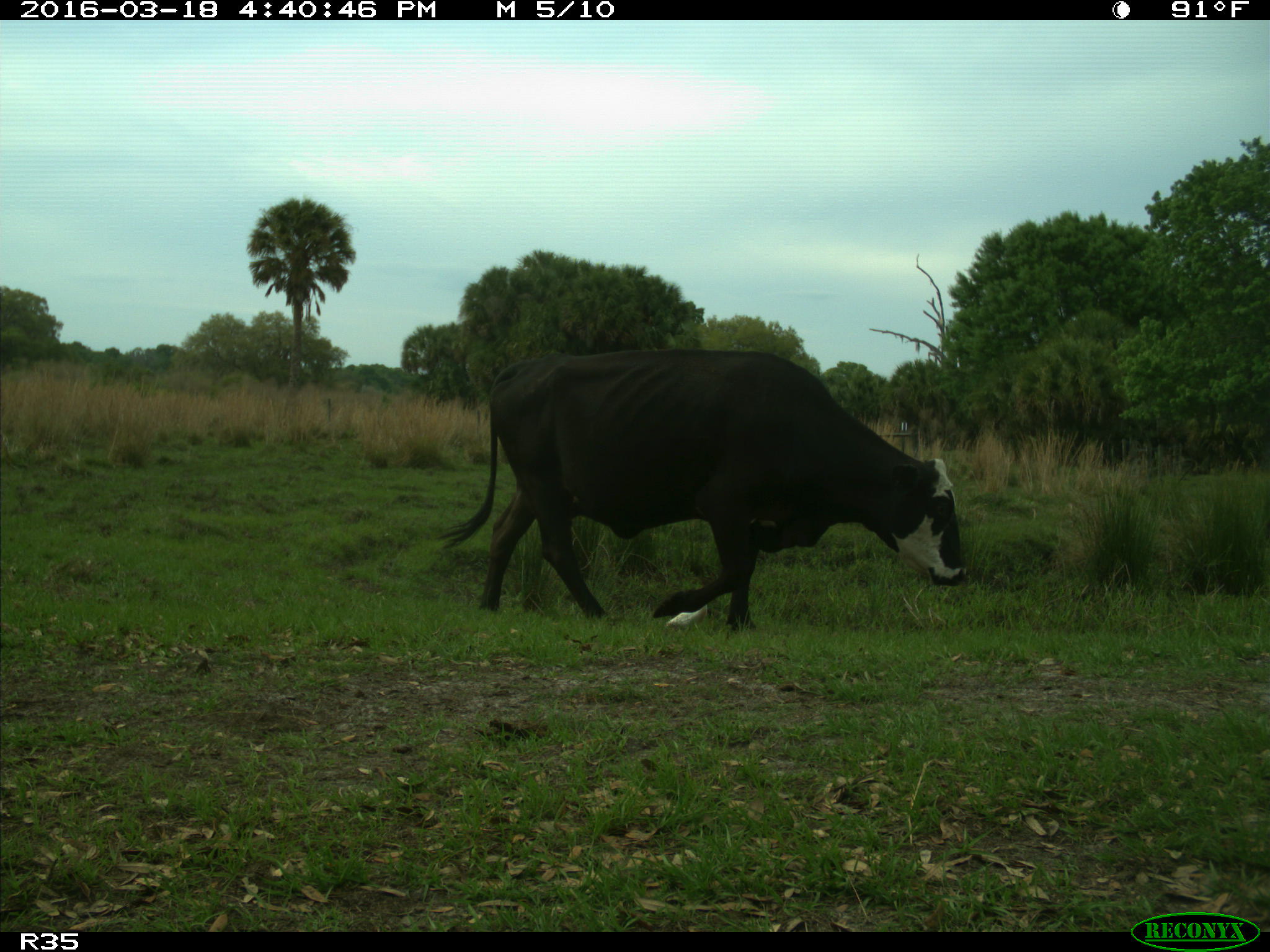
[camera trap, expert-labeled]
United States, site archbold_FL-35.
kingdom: Animalia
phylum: Chordata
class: Mammalia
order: Artiodactyla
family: Bovidae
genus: Bos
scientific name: Bos taurus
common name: domestic cow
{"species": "Bos taurus (domestic cow)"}